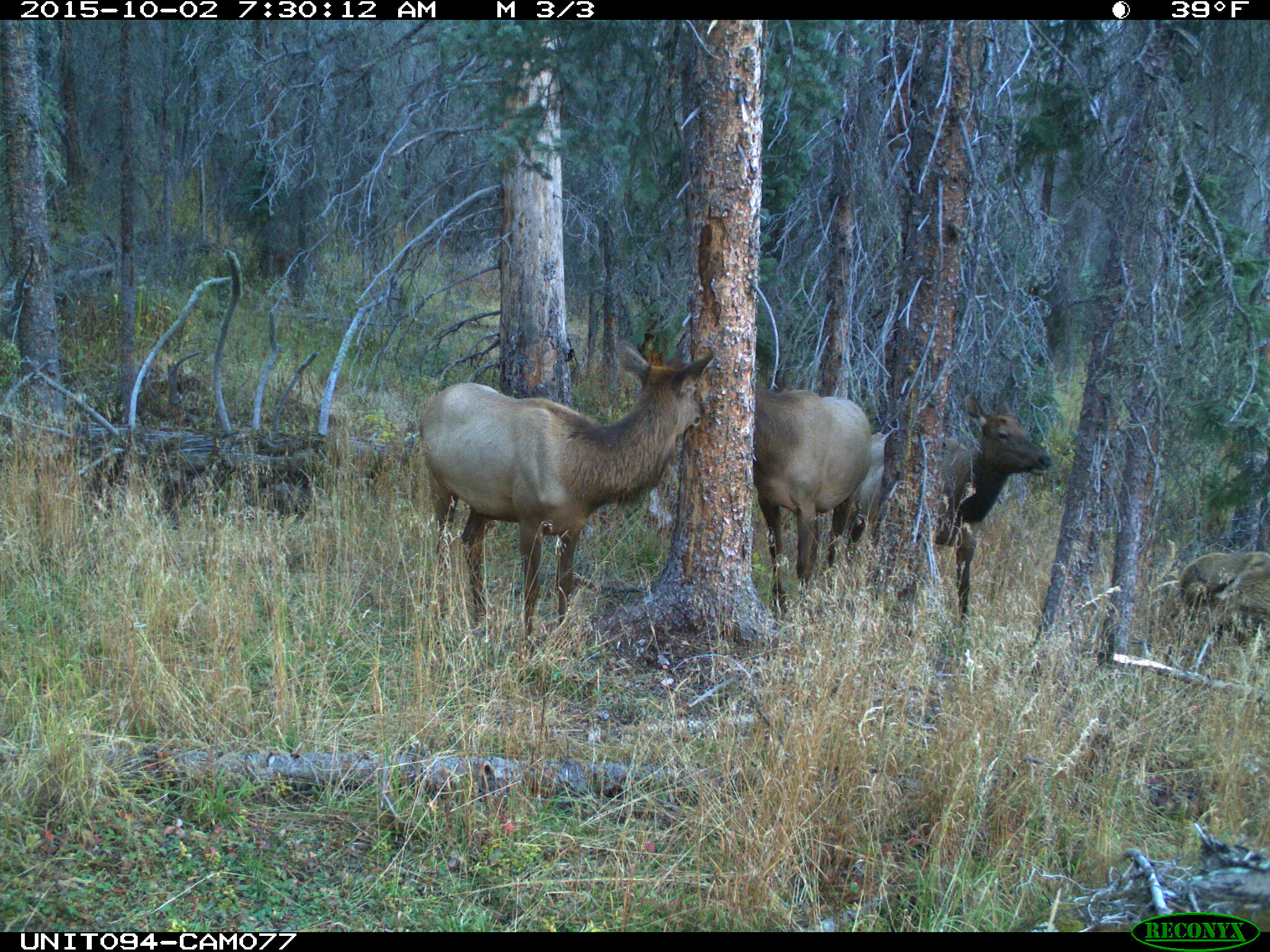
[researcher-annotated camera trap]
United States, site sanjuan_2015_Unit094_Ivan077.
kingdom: Animalia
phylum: Chordata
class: Mammalia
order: Artiodactyla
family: Cervidae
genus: Cervus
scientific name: Cervus elaphus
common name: red deer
Cervus elaphus (red deer).